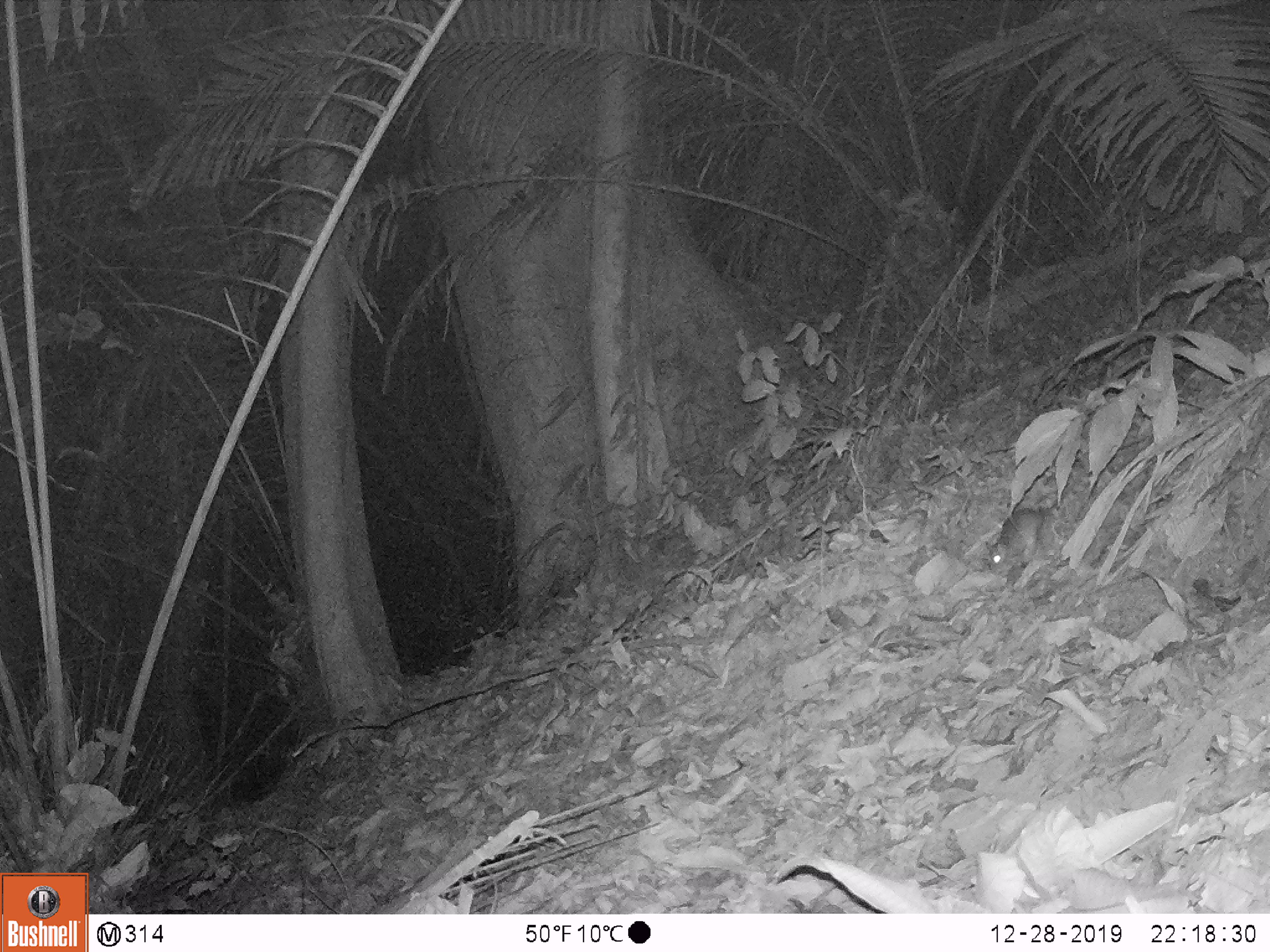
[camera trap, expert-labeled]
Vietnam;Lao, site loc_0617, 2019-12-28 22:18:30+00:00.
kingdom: Animalia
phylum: Chordata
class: Mammalia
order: Rodentia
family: Muridae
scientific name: Muridae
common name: old-world mice and rats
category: unidentified murid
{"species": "unidentified murid (old-world mice and rats) (Muridae)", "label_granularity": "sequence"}